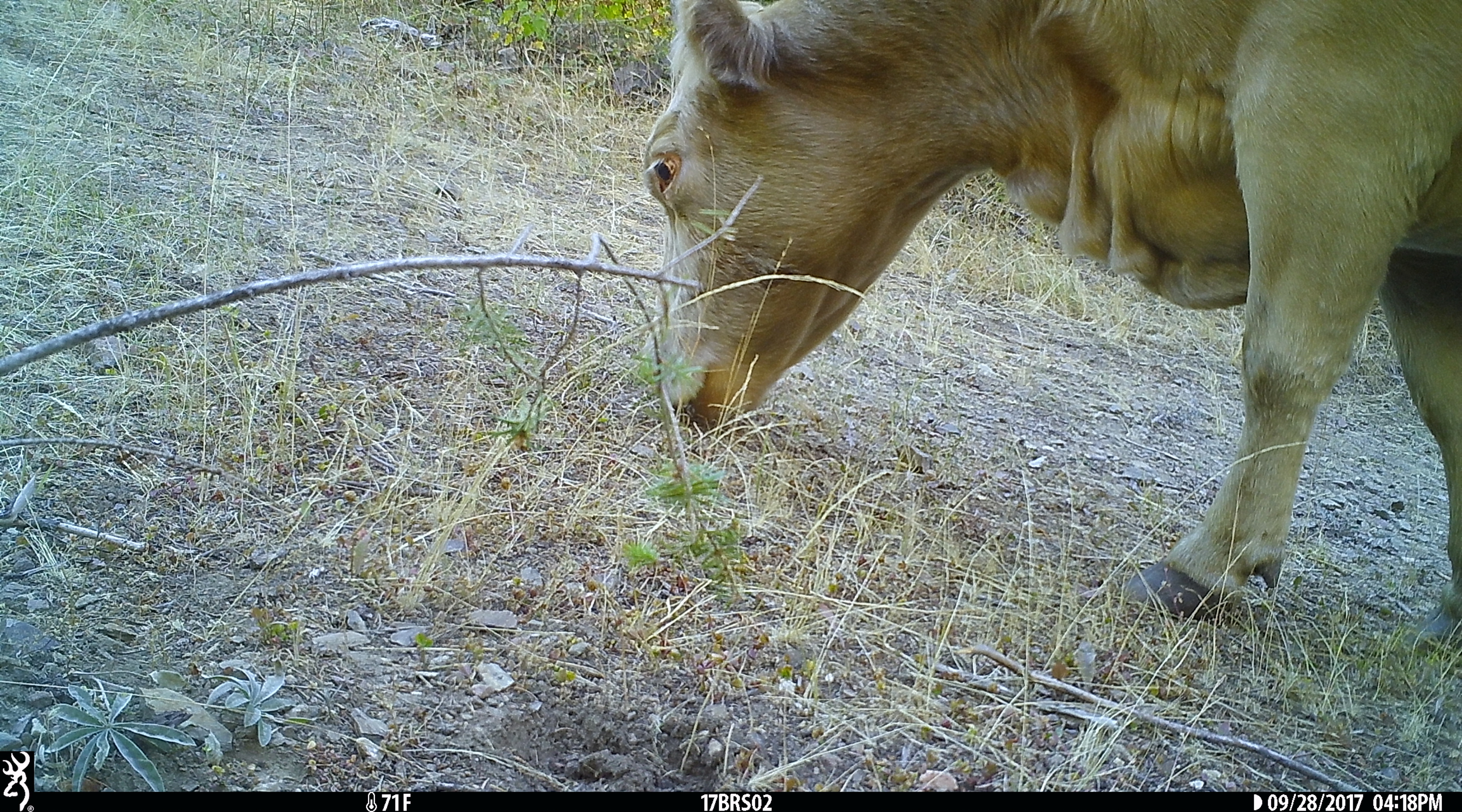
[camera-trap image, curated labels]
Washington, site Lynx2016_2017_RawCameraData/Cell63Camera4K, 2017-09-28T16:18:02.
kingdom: Animalia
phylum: Chordata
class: Mammalia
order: Artiodactyla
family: Bovidae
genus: Bos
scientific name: Bos taurus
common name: domestic cattle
Domestic cattle (Bos taurus). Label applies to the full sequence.